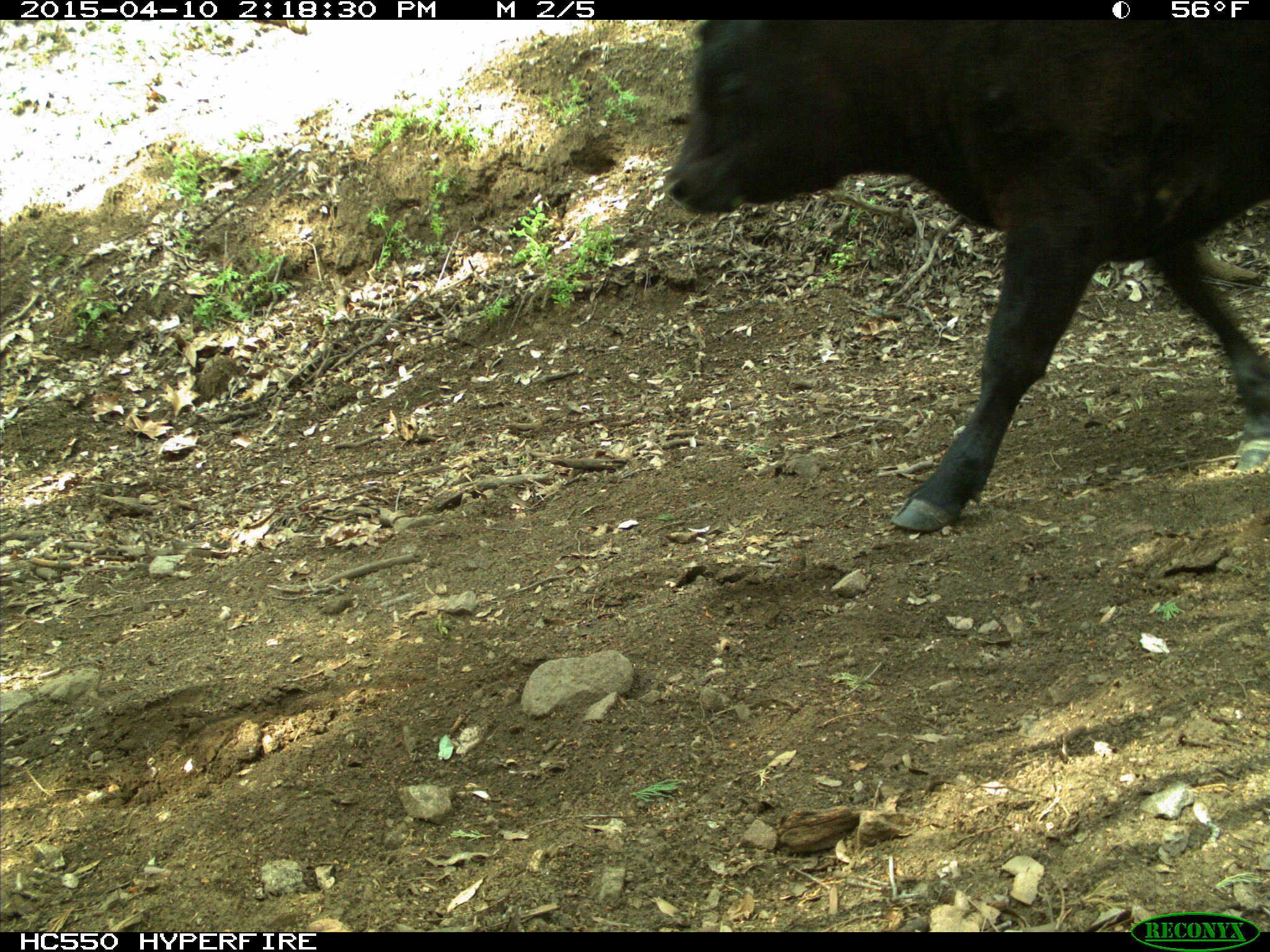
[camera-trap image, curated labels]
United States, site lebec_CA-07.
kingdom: Animalia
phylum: Chordata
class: Mammalia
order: Artiodactyla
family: Bovidae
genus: Bos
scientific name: Bos taurus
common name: domestic cow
Bos taurus (domestic cow).